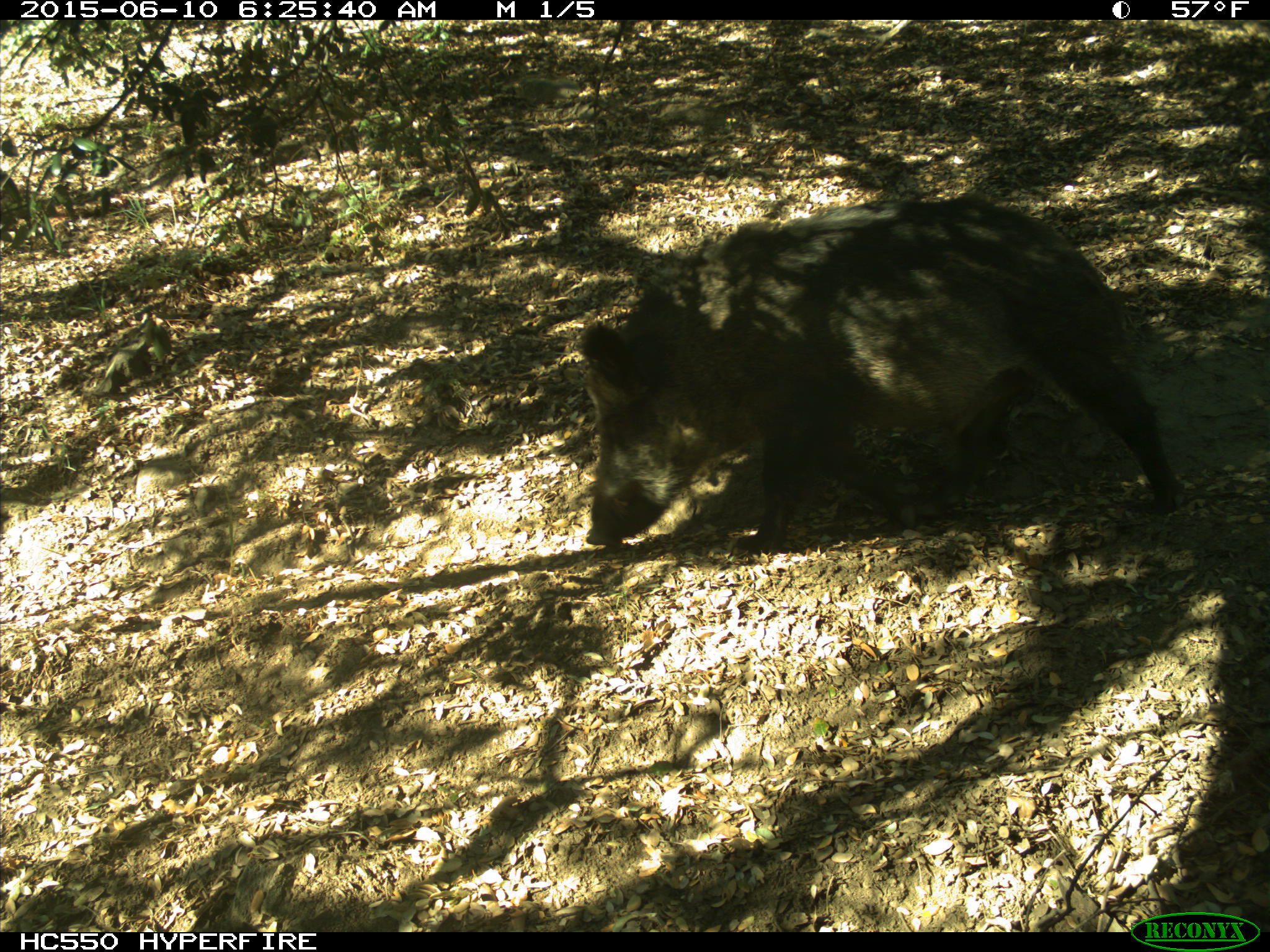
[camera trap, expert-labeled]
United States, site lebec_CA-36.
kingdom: Animalia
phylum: Chordata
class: Mammalia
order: Artiodactyla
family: Suidae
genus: Sus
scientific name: Sus scrofa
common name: wild boar